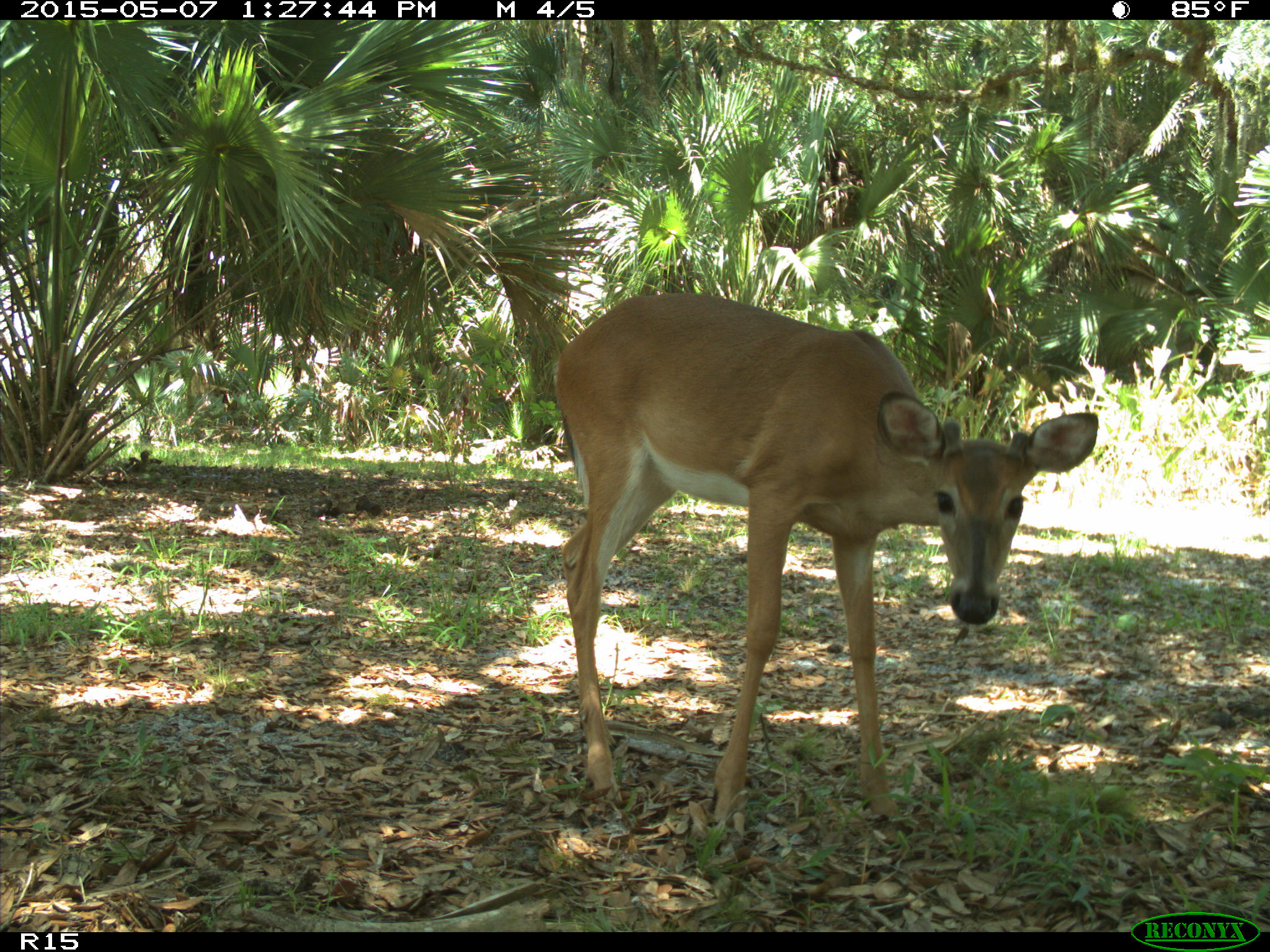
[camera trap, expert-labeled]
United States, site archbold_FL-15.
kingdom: Animalia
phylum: Chordata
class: Mammalia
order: Artiodactyla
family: Cervidae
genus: Odocoileus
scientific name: Odocoileus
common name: deer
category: unidentified deer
Unidentified deer (deer) (Odocoileus).